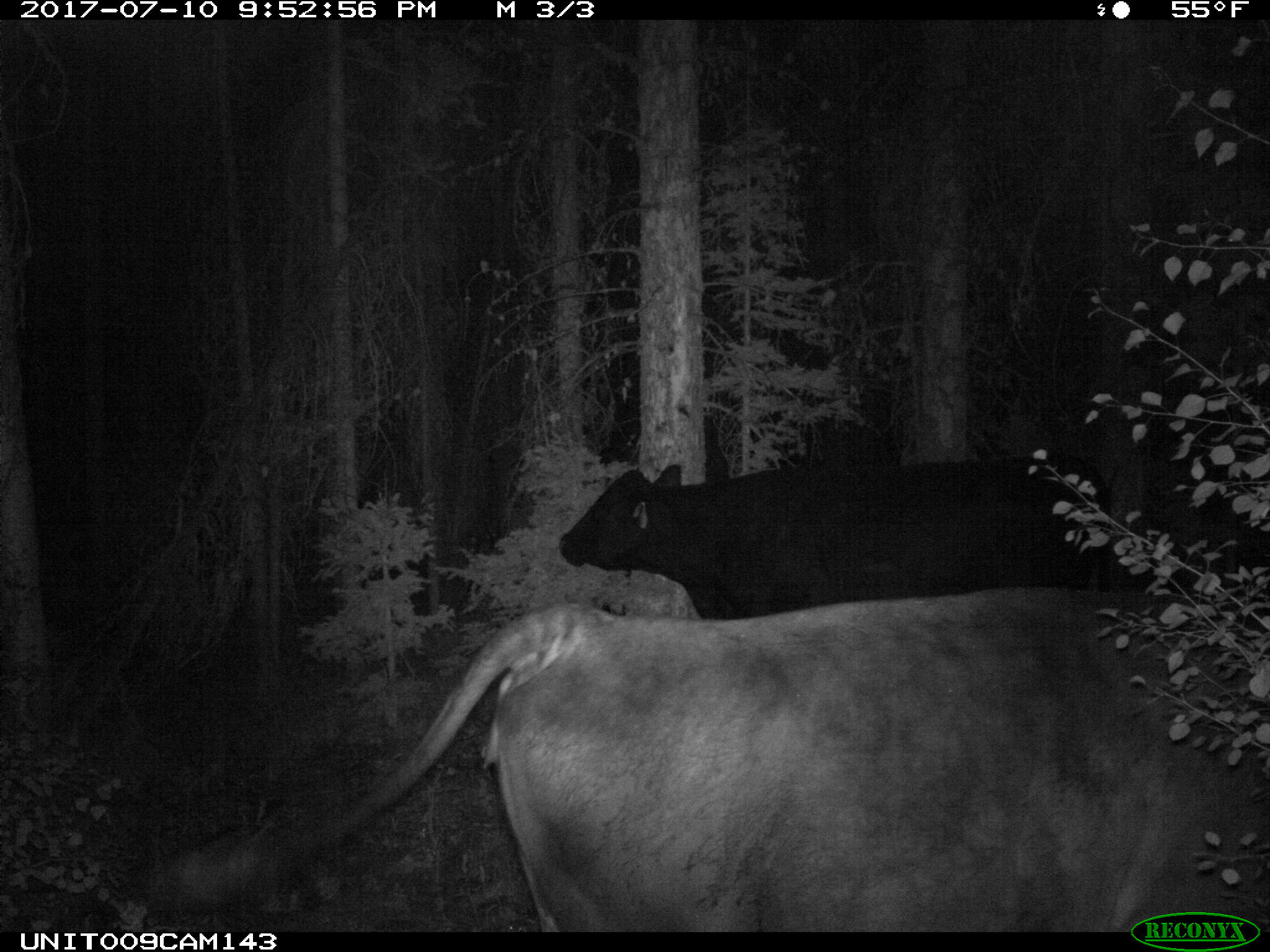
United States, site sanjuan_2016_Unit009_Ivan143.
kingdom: Animalia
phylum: Chordata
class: Mammalia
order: Artiodactyla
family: Bovidae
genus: Bos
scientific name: Bos taurus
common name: domestic cow